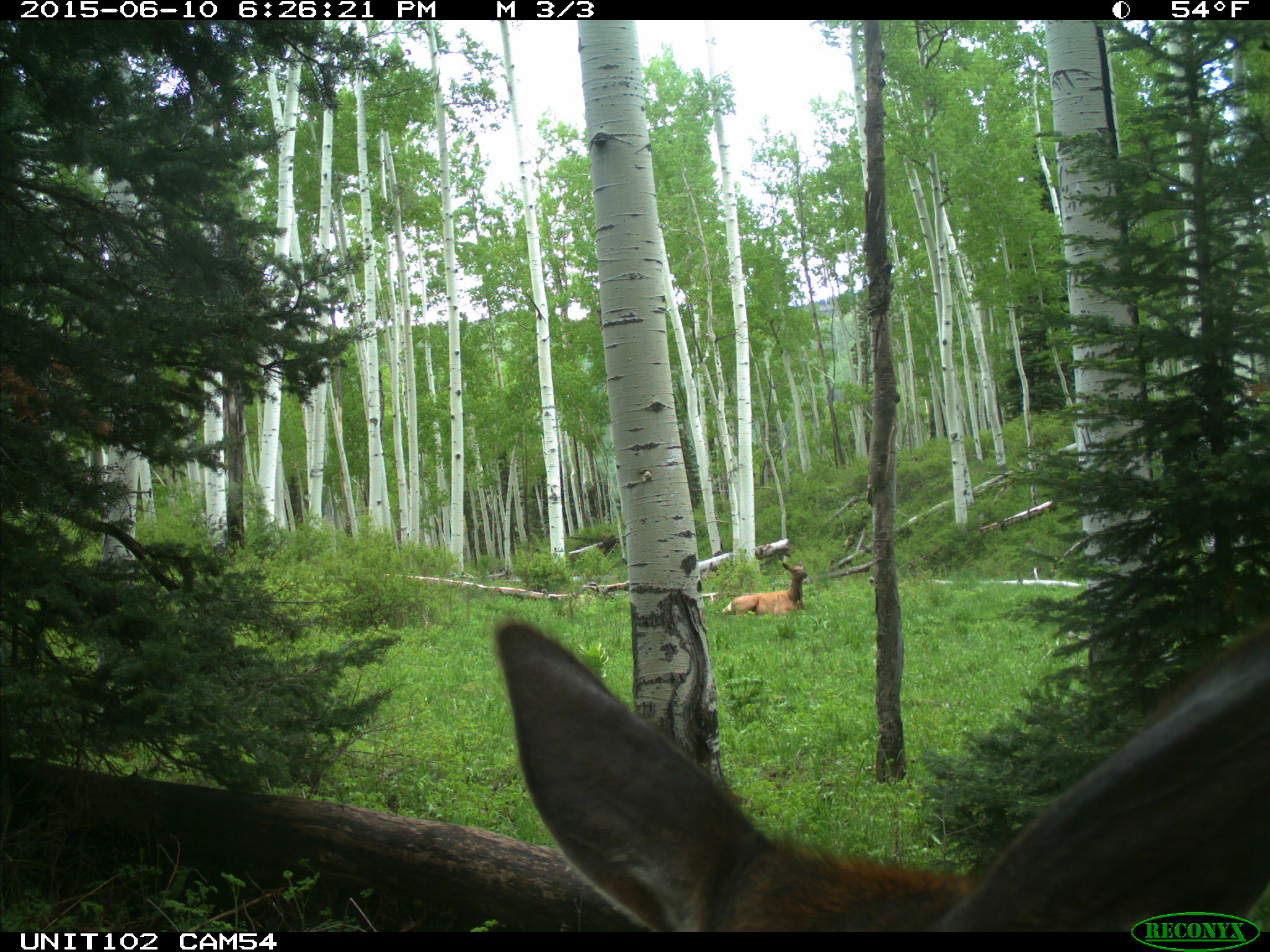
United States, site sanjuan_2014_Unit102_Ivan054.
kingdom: Animalia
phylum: Chordata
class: Mammalia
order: Artiodactyla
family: Cervidae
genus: Cervus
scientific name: Cervus elaphus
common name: red deer